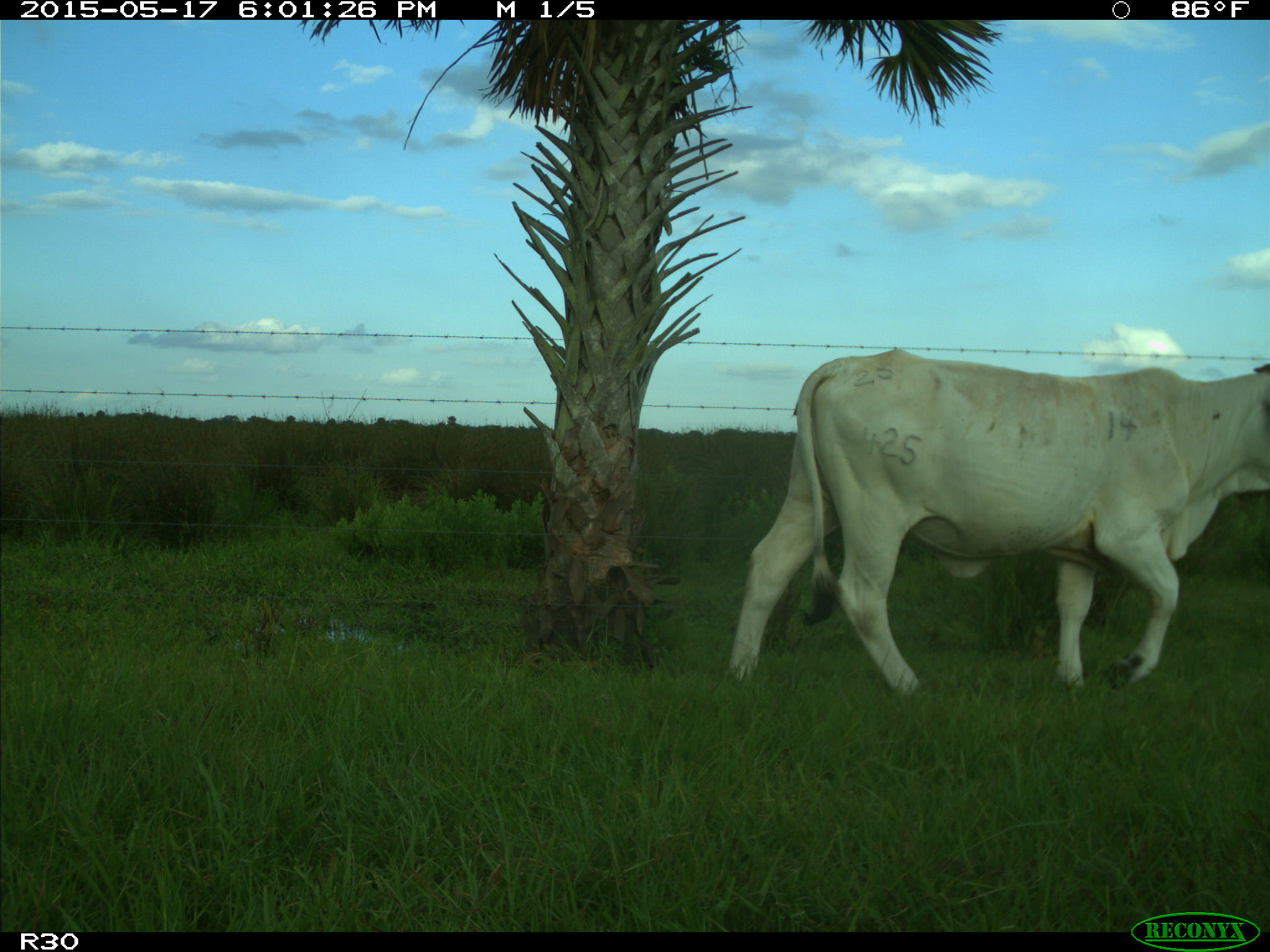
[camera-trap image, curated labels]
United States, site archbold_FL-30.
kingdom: Animalia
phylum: Chordata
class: Mammalia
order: Artiodactyla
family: Bovidae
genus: Bos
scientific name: Bos taurus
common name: domestic cow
Bos taurus (domestic cow).